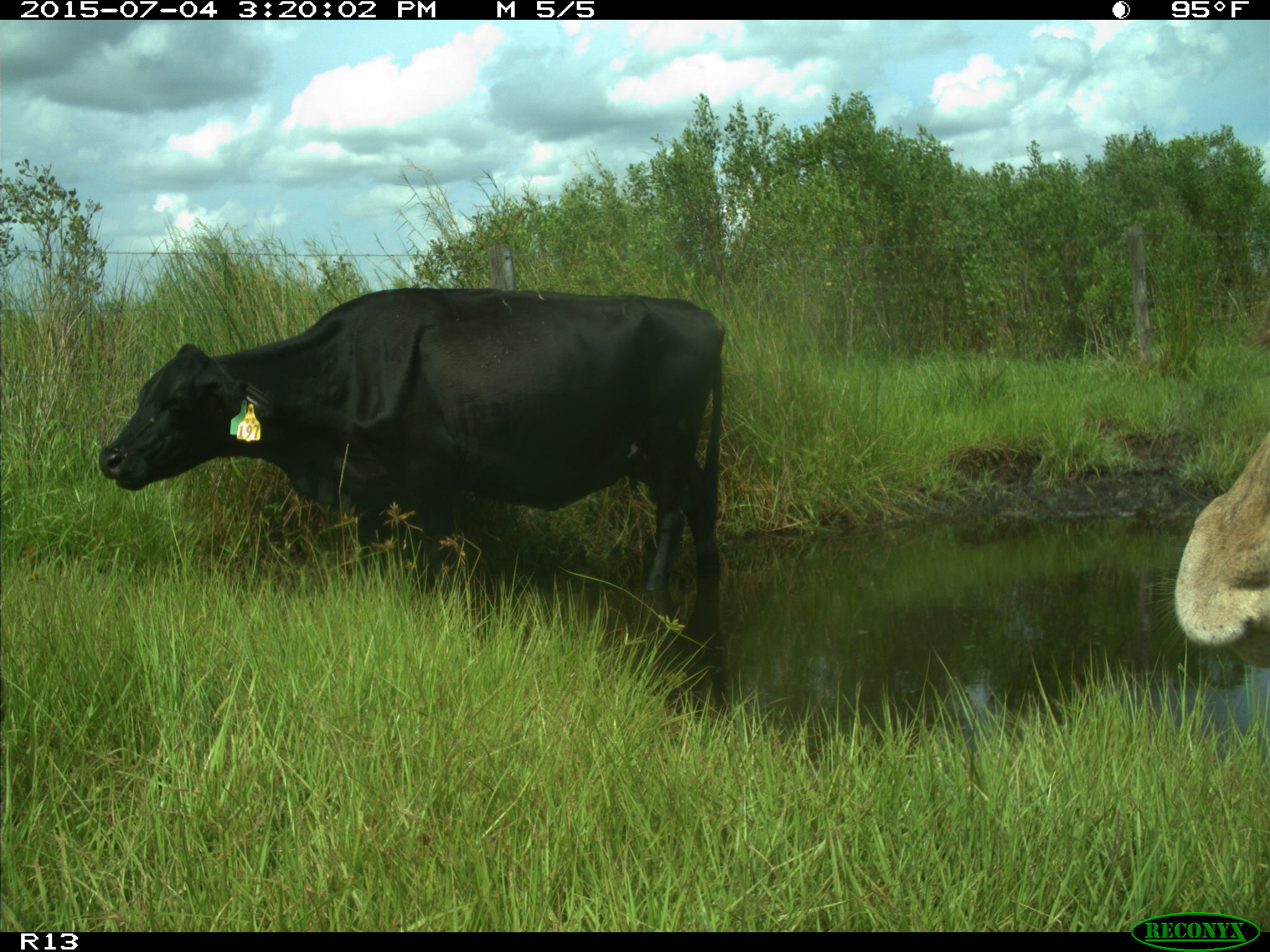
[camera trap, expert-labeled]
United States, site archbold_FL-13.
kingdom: Animalia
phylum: Chordata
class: Mammalia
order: Artiodactyla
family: Bovidae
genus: Bos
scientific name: Bos taurus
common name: domestic cow